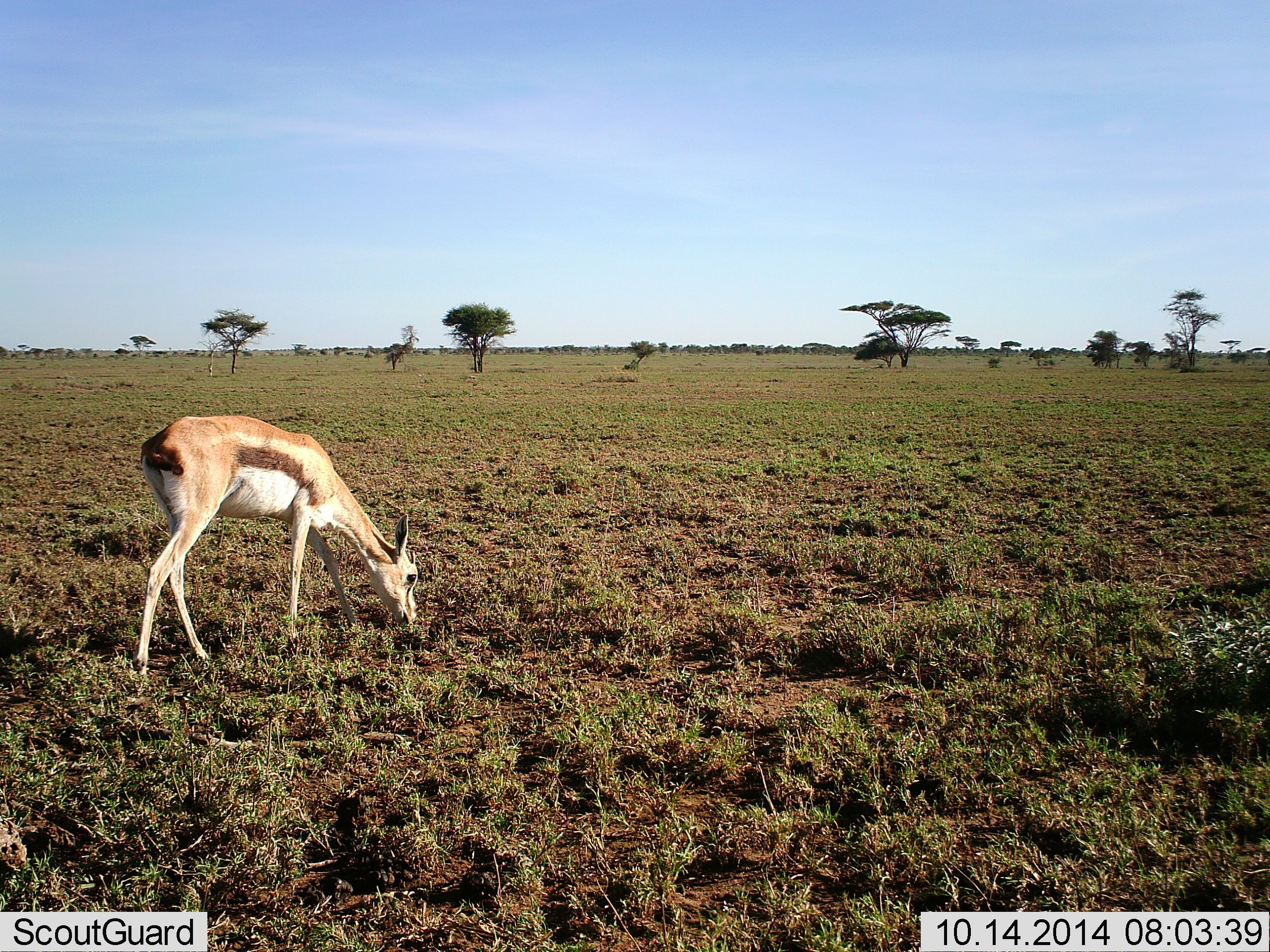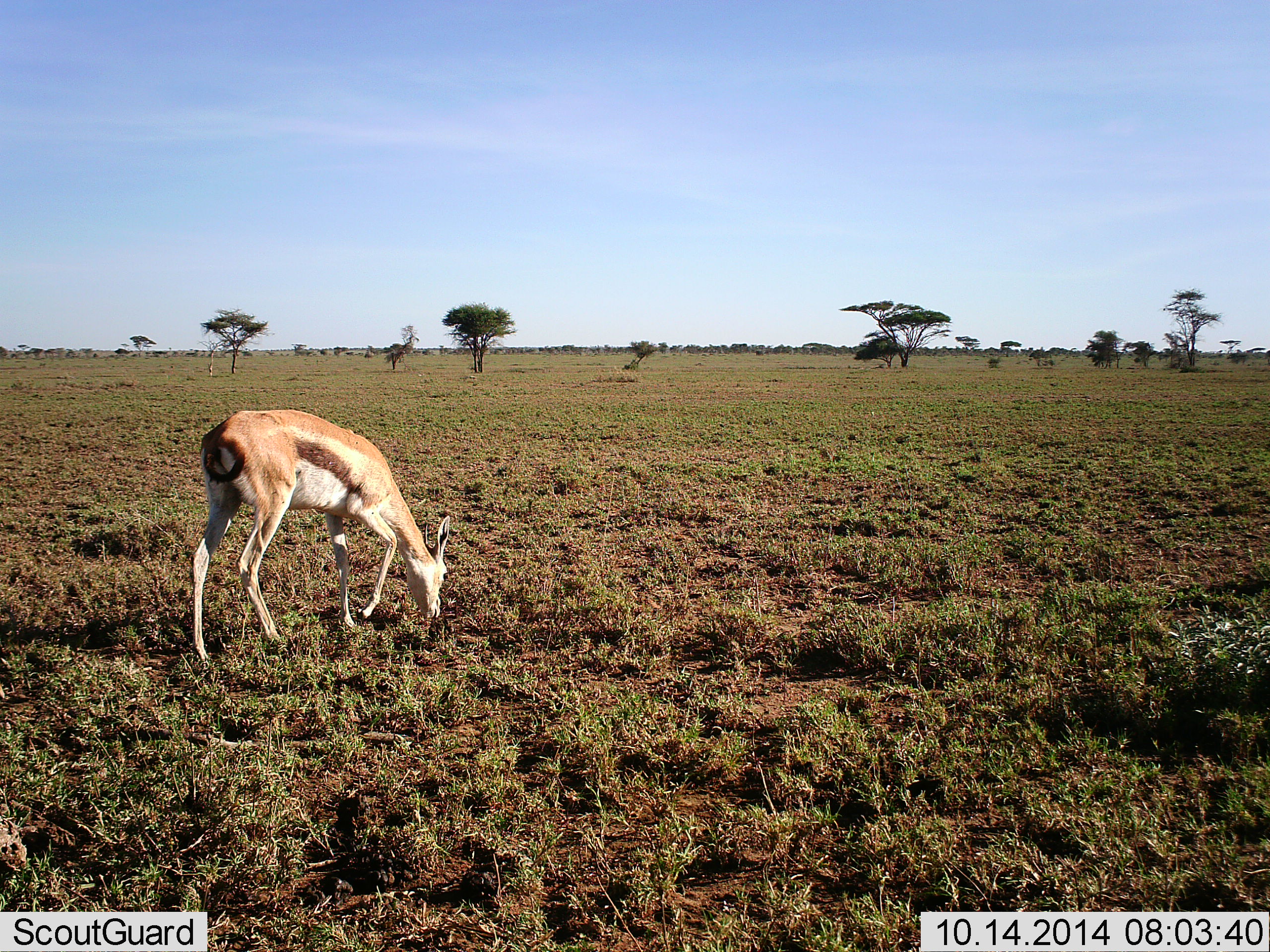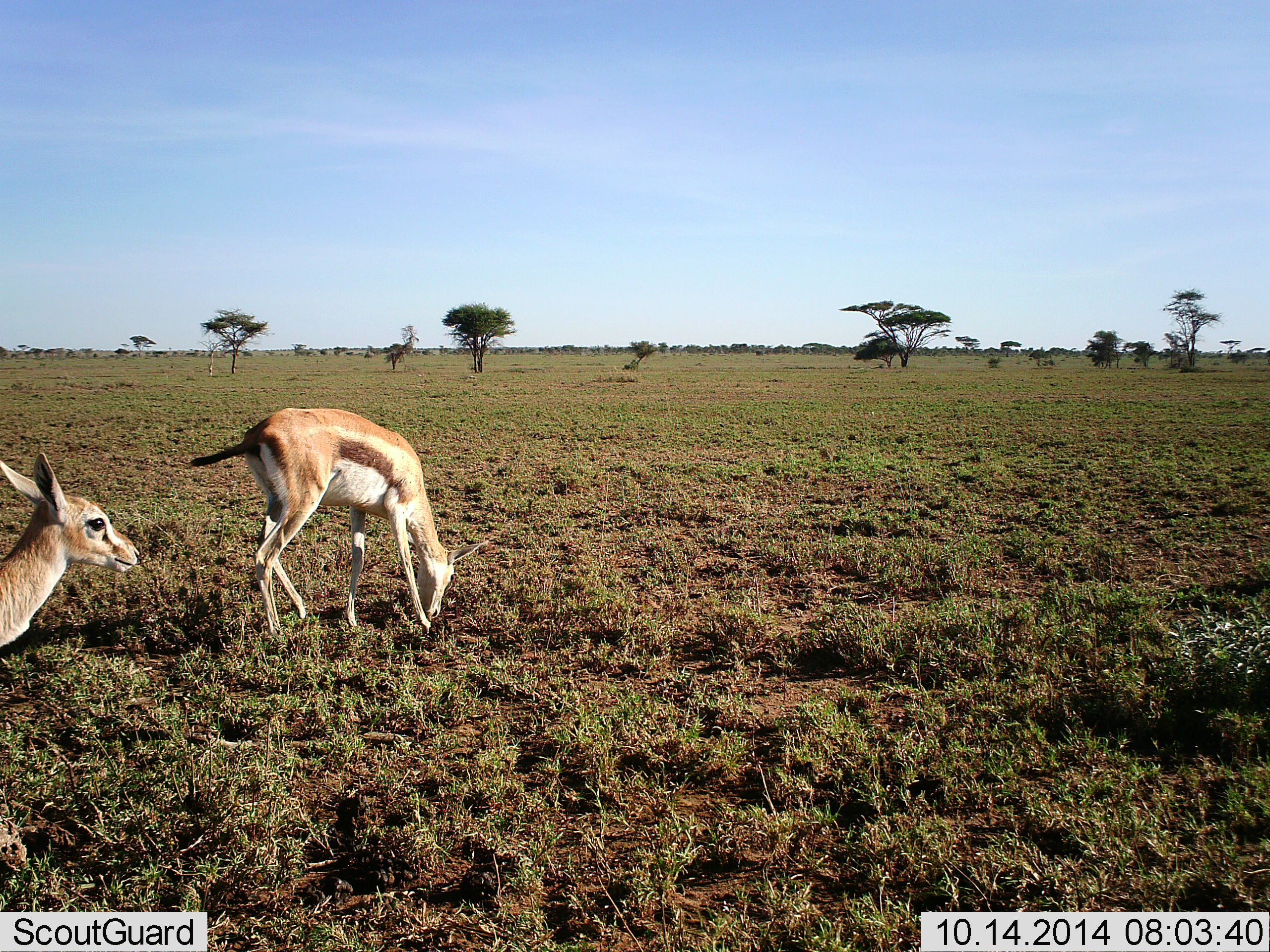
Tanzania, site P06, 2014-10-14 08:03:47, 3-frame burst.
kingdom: Animalia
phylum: Chordata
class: Mammalia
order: Artiodactyla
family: Bovidae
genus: Eudorcas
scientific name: Eudorcas thomsonii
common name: thomson's gazelle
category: gazellethomsons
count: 2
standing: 20%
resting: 0%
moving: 60%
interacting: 0%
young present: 0%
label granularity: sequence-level